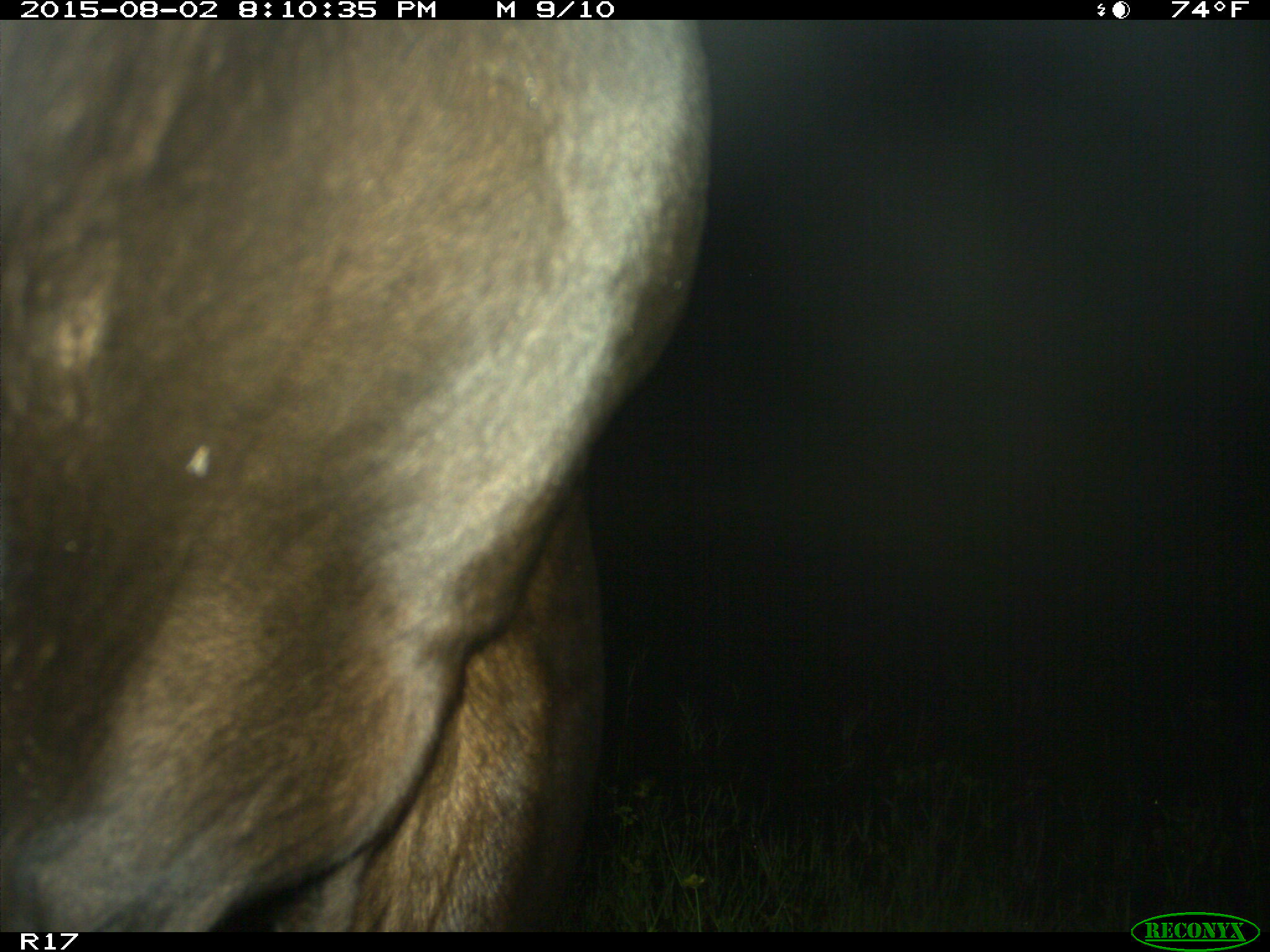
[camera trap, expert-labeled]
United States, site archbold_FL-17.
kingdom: Animalia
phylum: Chordata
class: Mammalia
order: Artiodactyla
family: Bovidae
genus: Bos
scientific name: Bos taurus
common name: domestic cow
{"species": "Bos taurus (domestic cow)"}